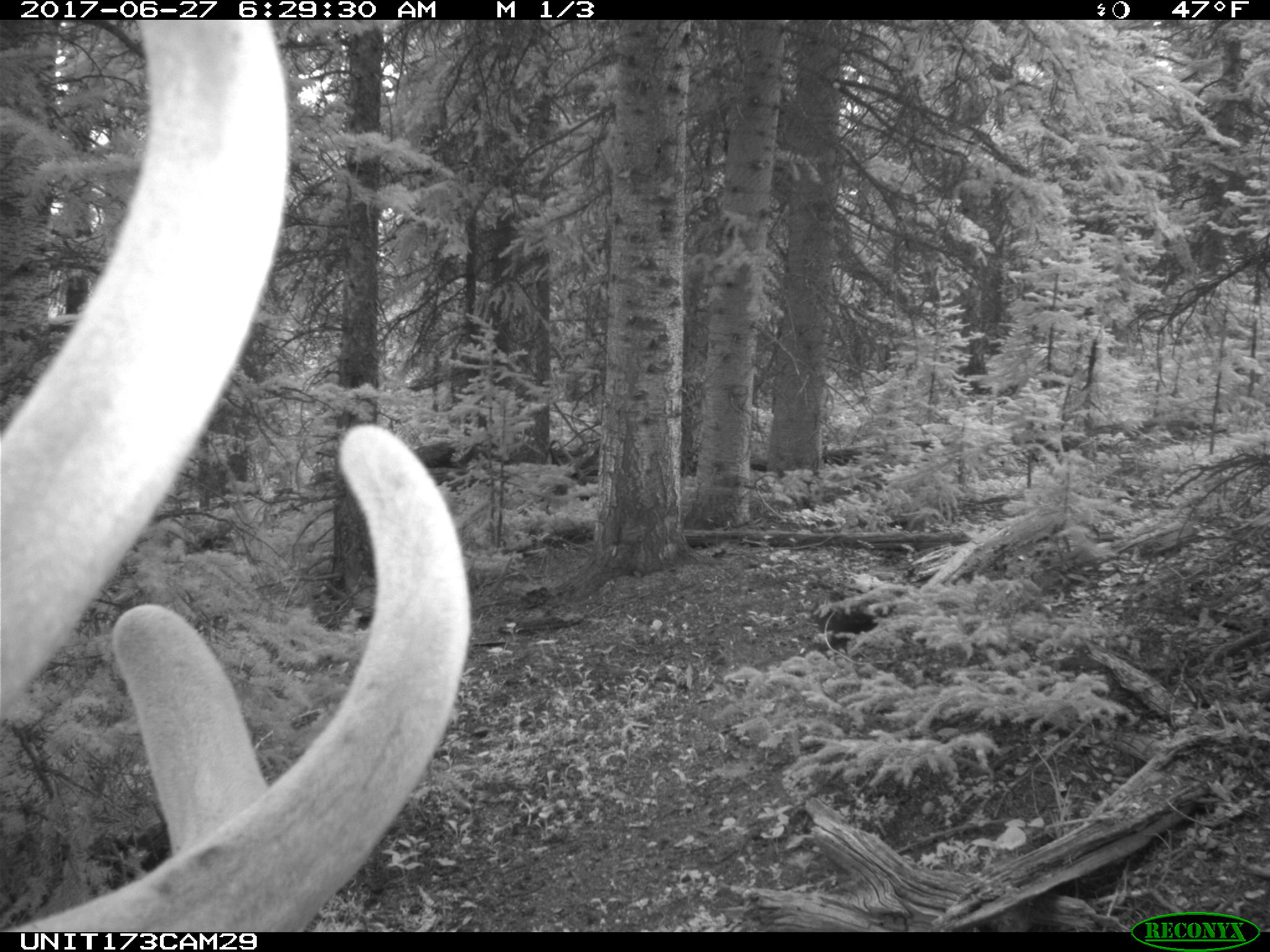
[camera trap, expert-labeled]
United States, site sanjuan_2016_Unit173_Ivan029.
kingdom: Animalia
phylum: Chordata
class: Mammalia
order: Artiodactyla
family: Cervidae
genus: Cervus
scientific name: Cervus elaphus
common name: red deer